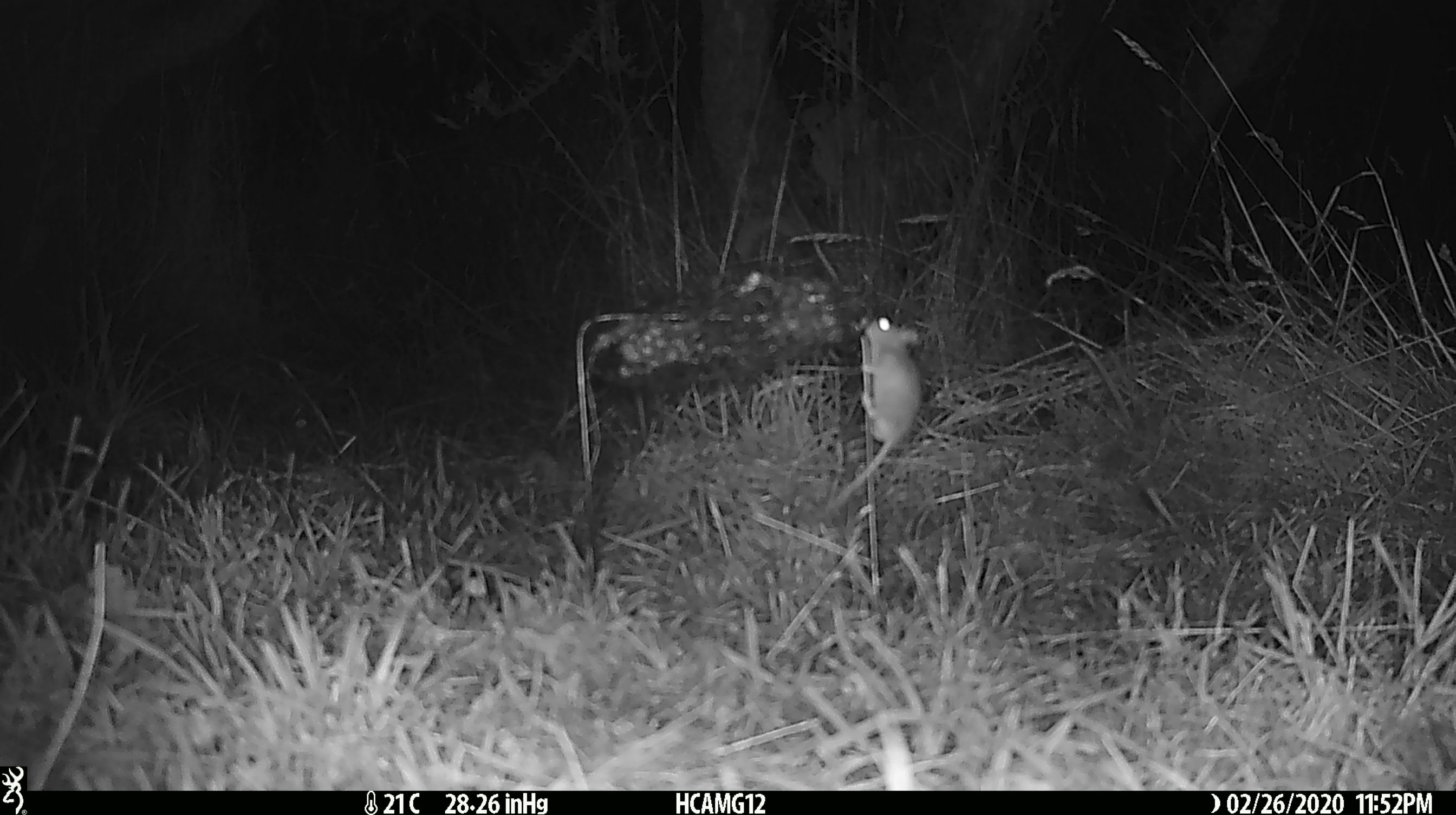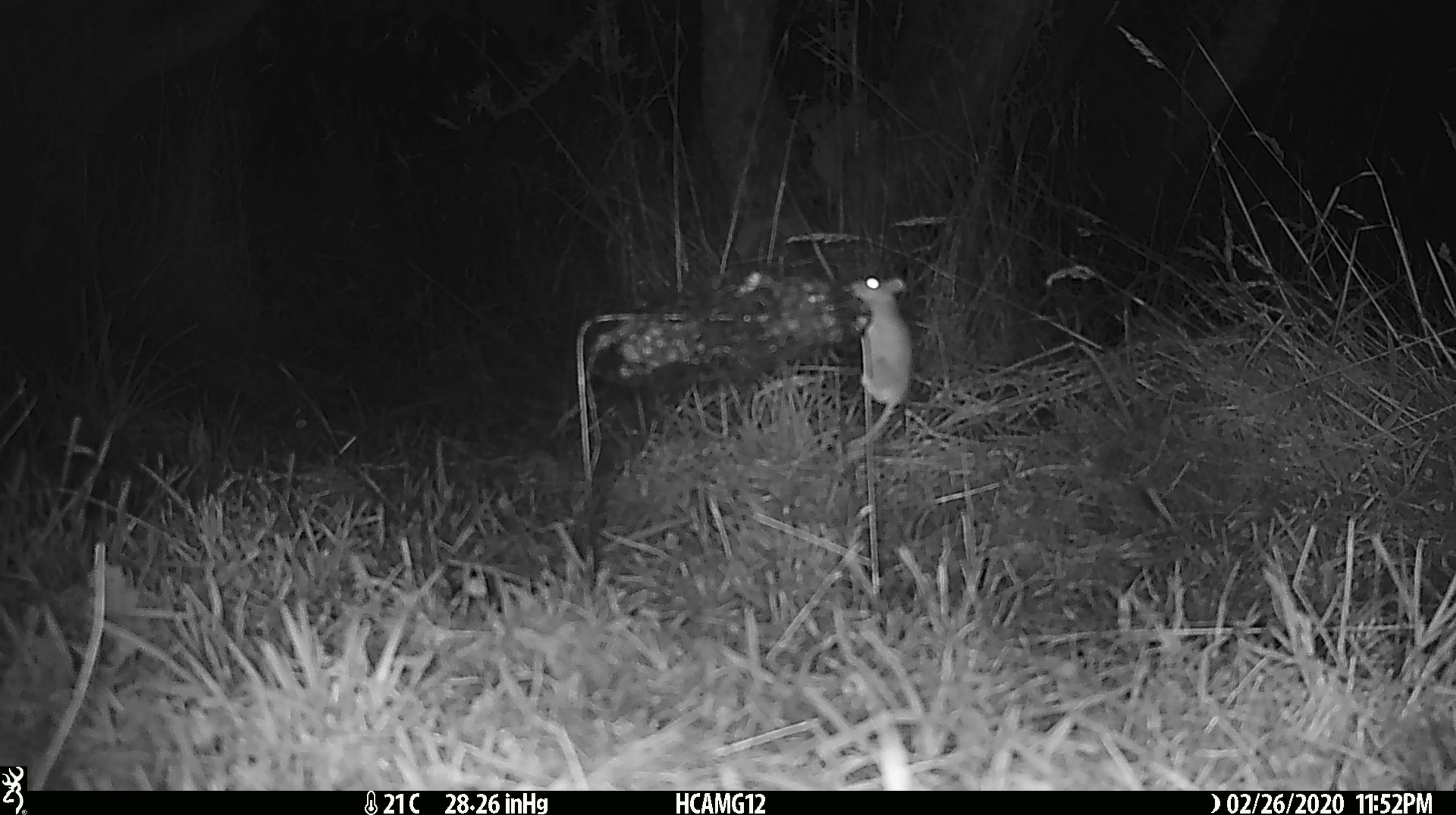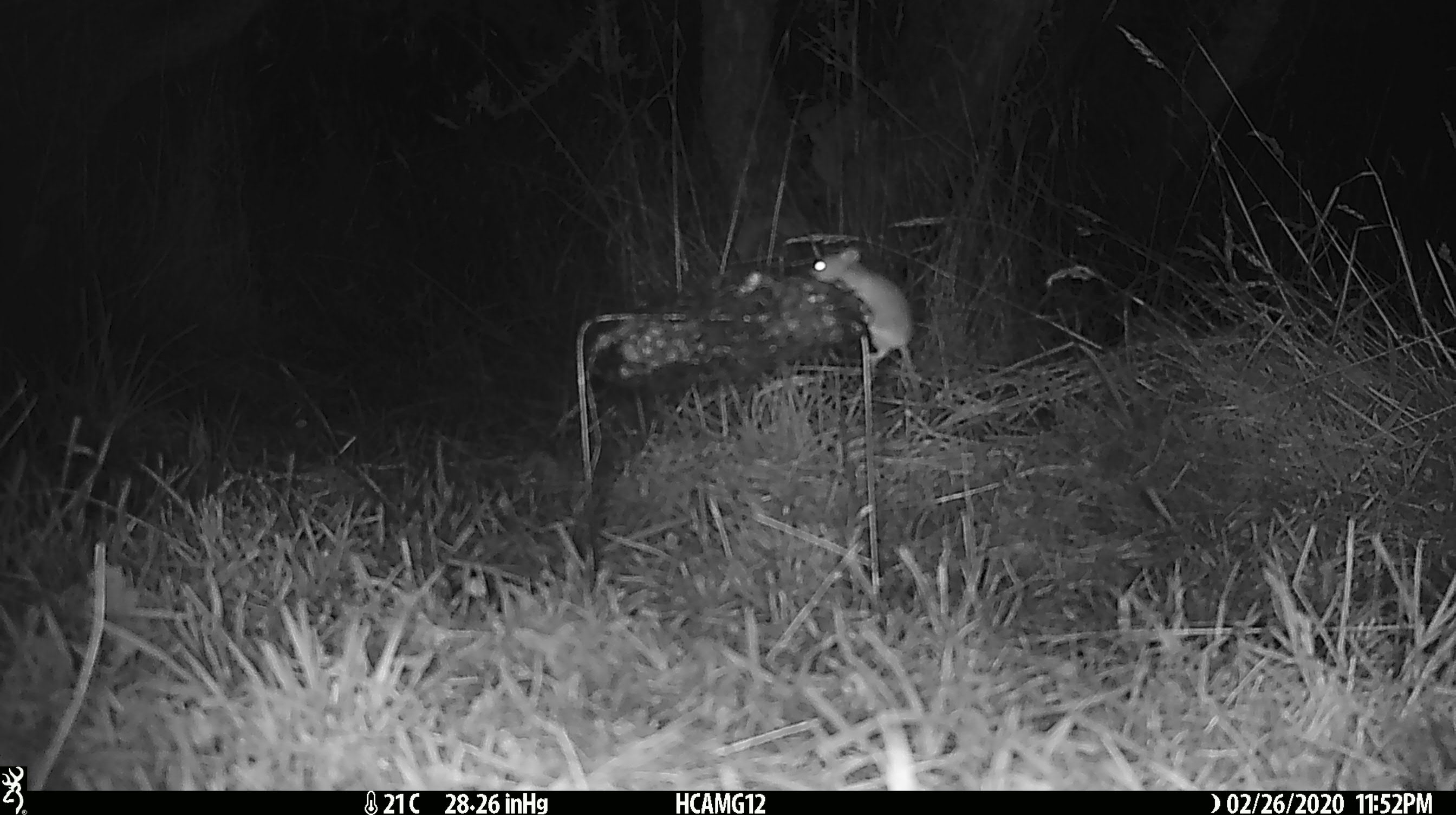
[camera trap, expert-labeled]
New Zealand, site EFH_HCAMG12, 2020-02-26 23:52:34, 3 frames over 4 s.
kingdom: Animalia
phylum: Chordata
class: Mammalia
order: Rodentia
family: Muridae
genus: Mus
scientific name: Mus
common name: mouse